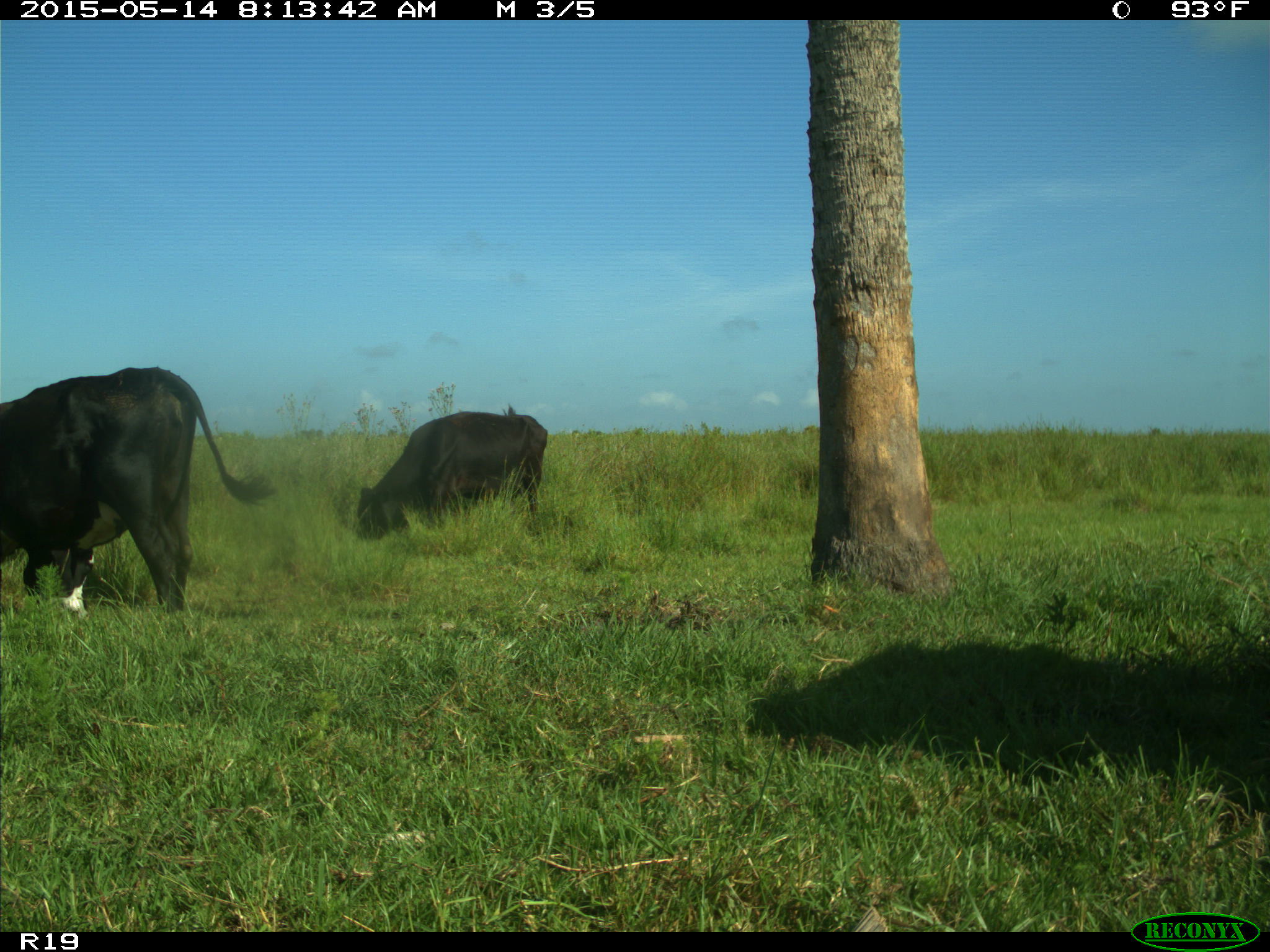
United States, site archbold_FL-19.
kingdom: Animalia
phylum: Chordata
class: Mammalia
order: Artiodactyla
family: Bovidae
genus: Bos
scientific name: Bos taurus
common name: domestic cow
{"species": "Bos taurus (domestic cow)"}